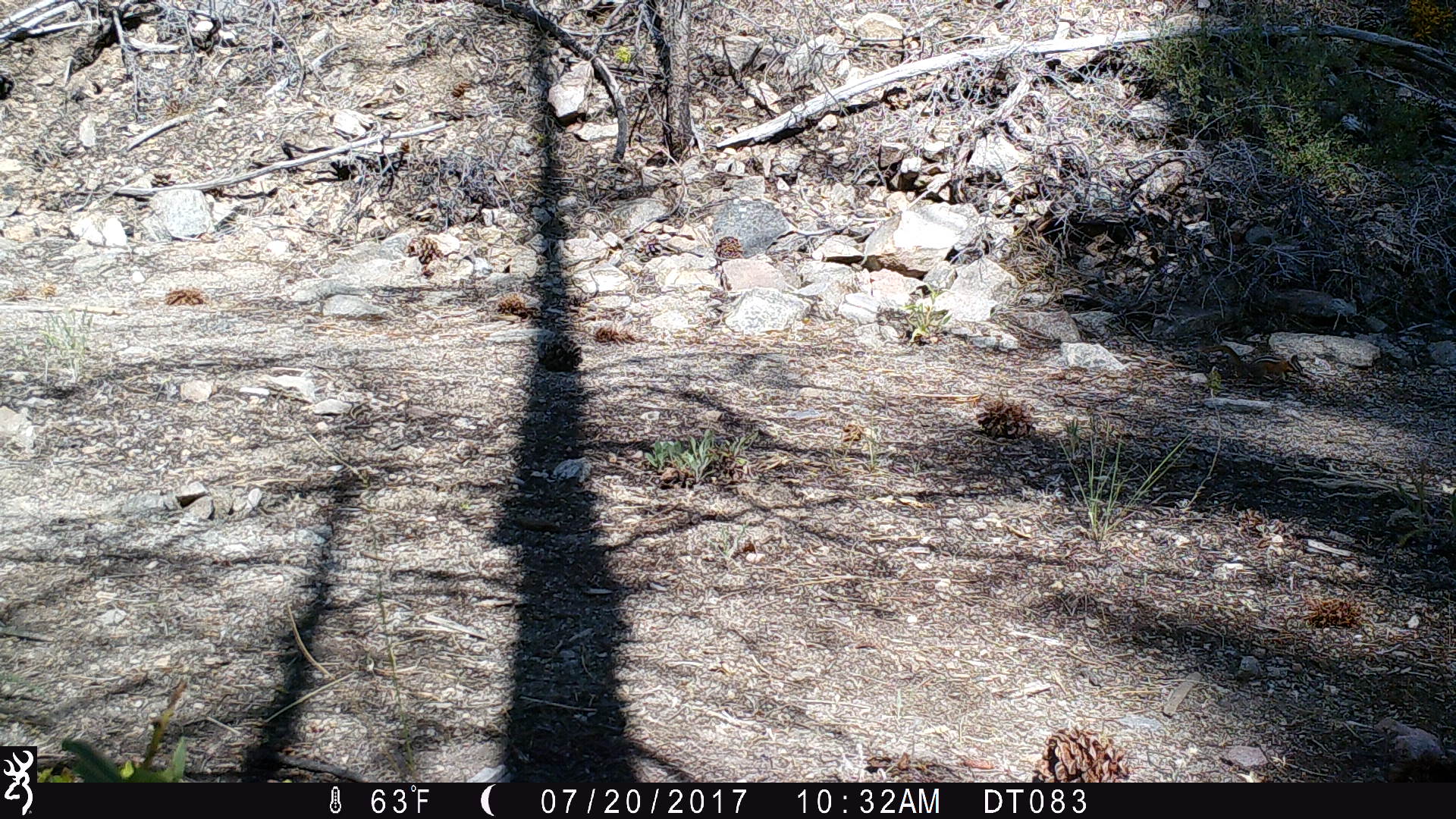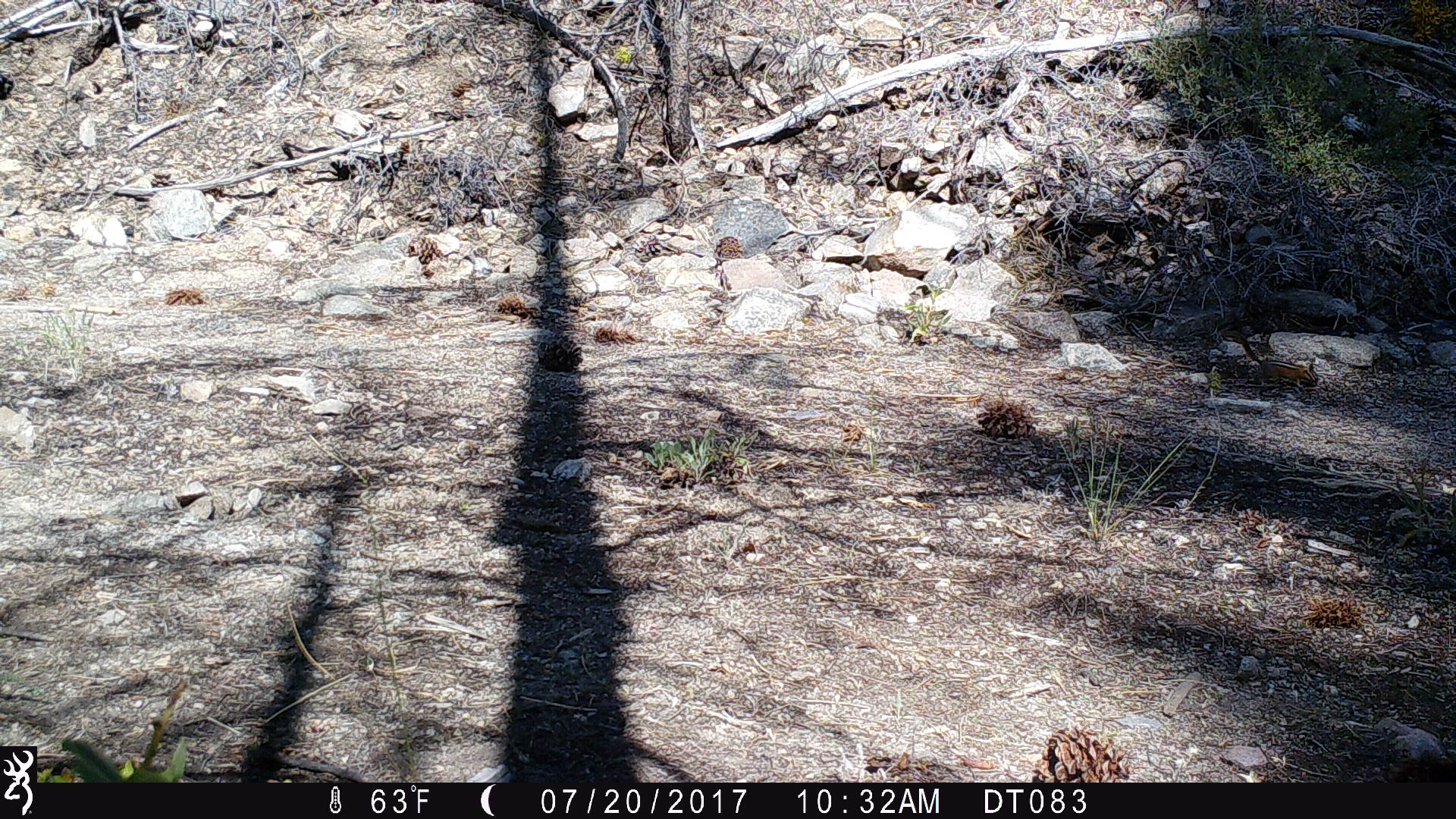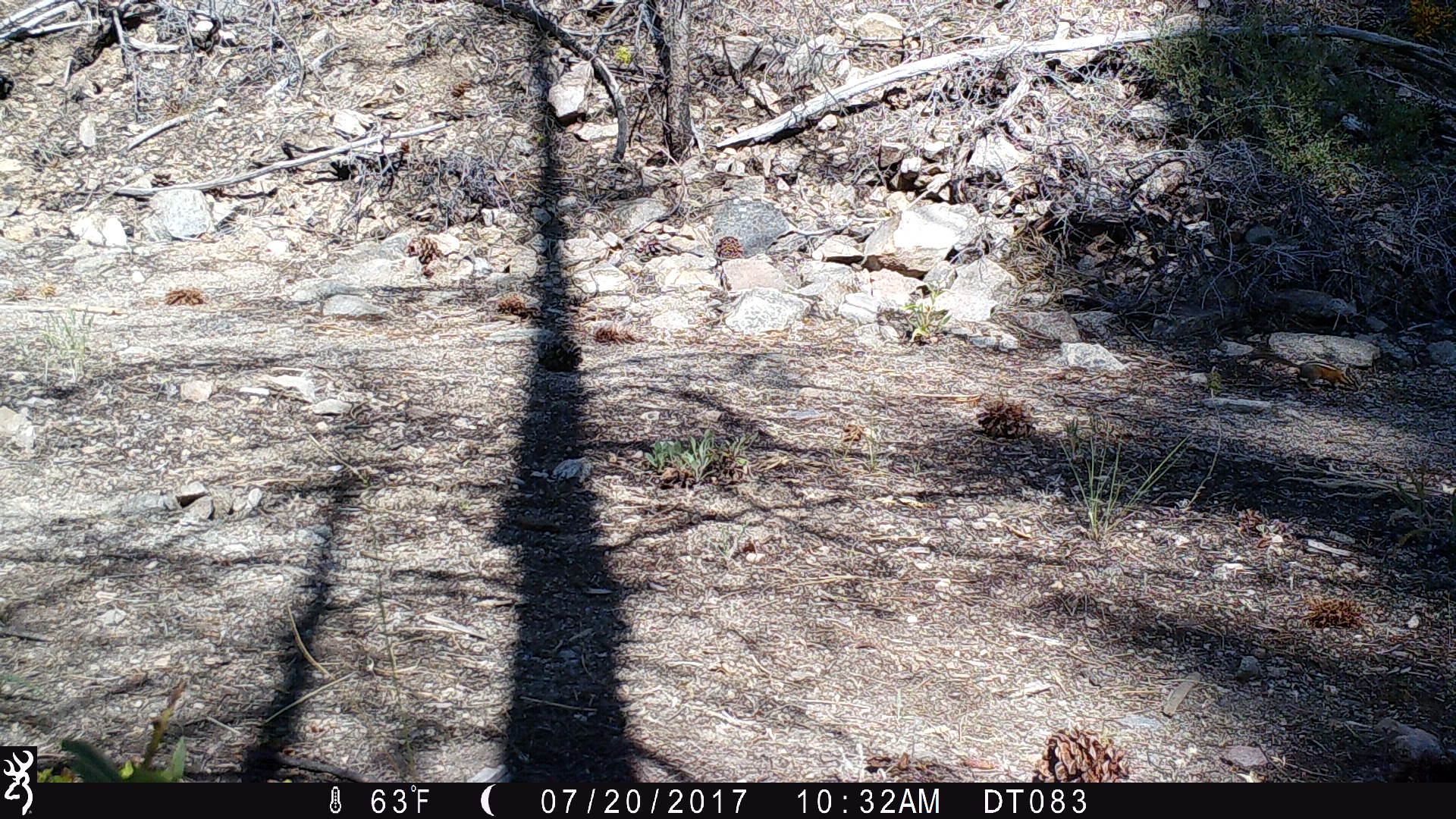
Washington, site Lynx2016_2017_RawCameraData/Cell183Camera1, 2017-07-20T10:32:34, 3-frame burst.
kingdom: Animalia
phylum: Chordata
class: Mammalia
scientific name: Mammalia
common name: small mammal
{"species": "small mammal (Mammalia)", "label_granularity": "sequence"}